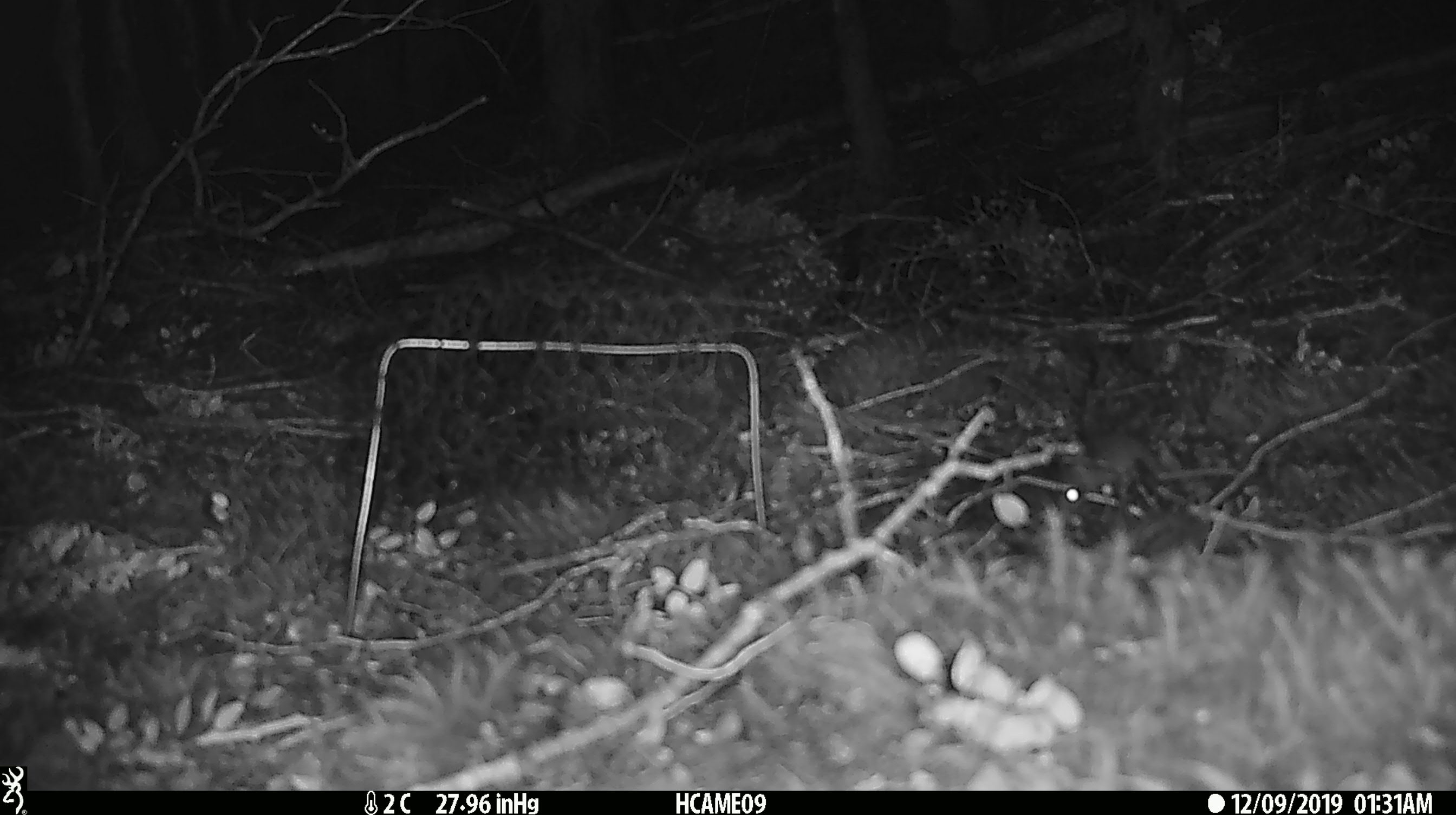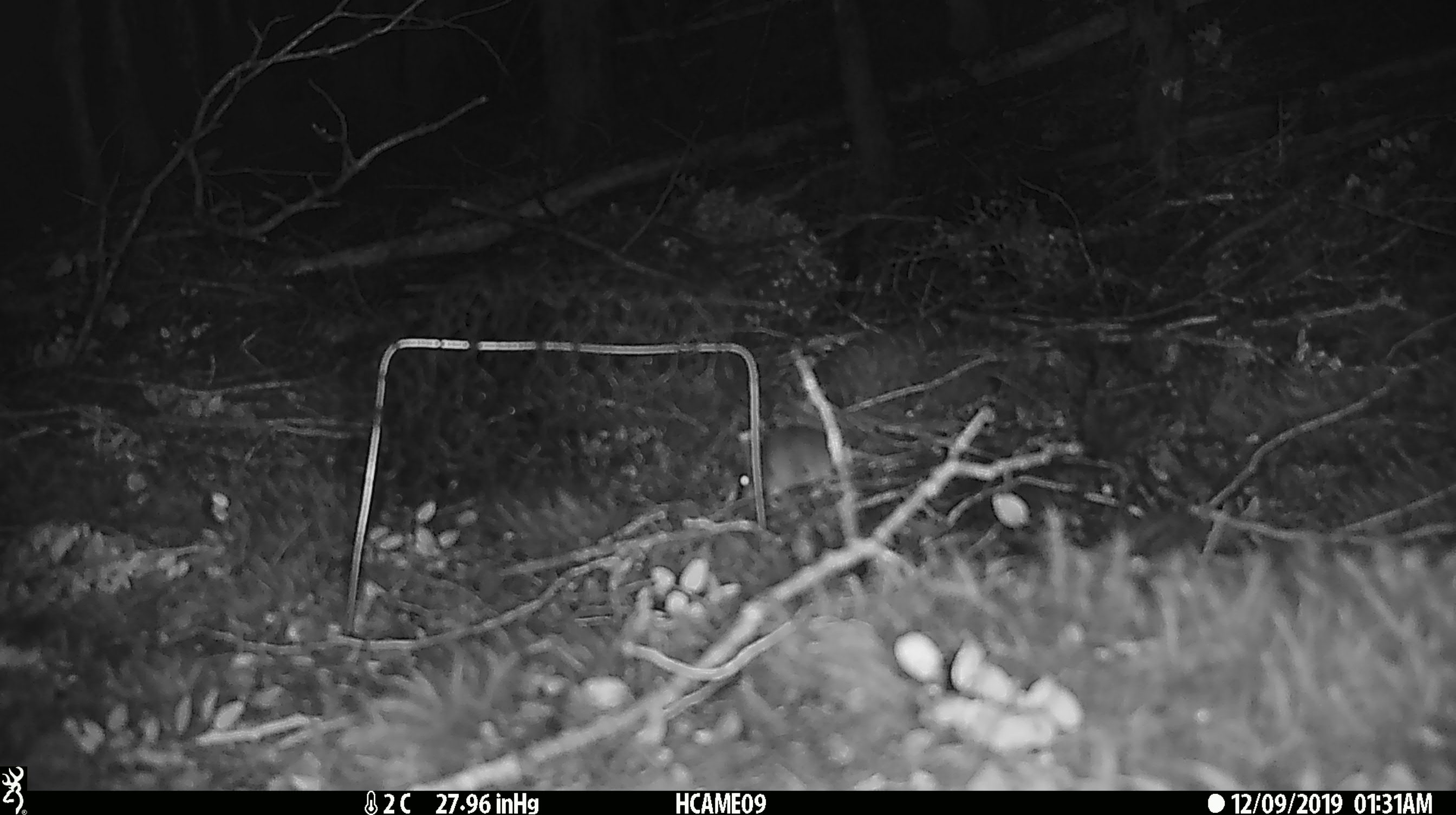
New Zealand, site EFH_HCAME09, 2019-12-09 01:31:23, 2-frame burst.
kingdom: Animalia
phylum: Chordata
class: Mammalia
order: Rodentia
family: Muridae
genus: Mus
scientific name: Mus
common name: mouse